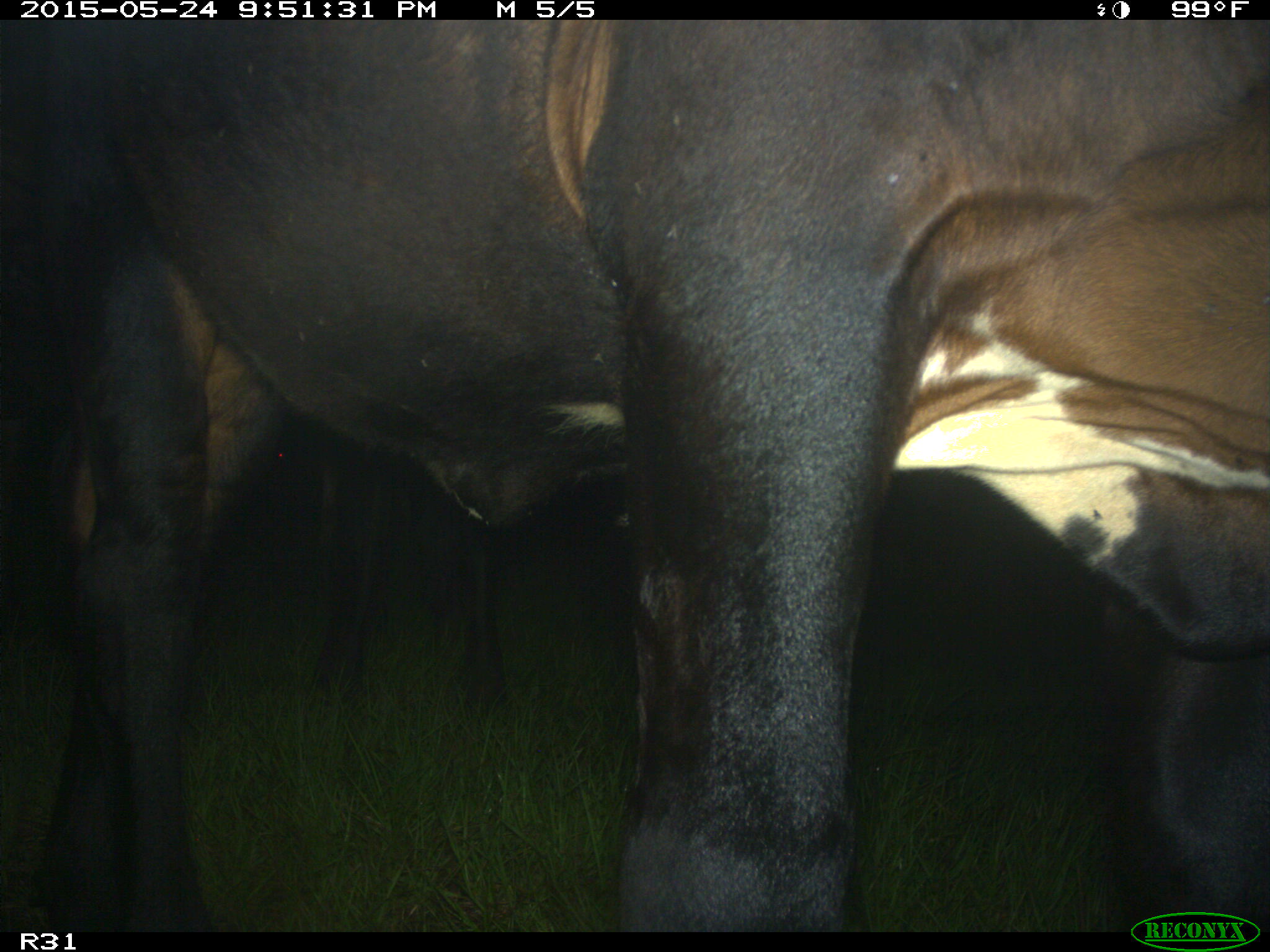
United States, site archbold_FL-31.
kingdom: Animalia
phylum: Chordata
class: Mammalia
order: Artiodactyla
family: Bovidae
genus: Bos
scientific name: Bos taurus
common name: domestic cow